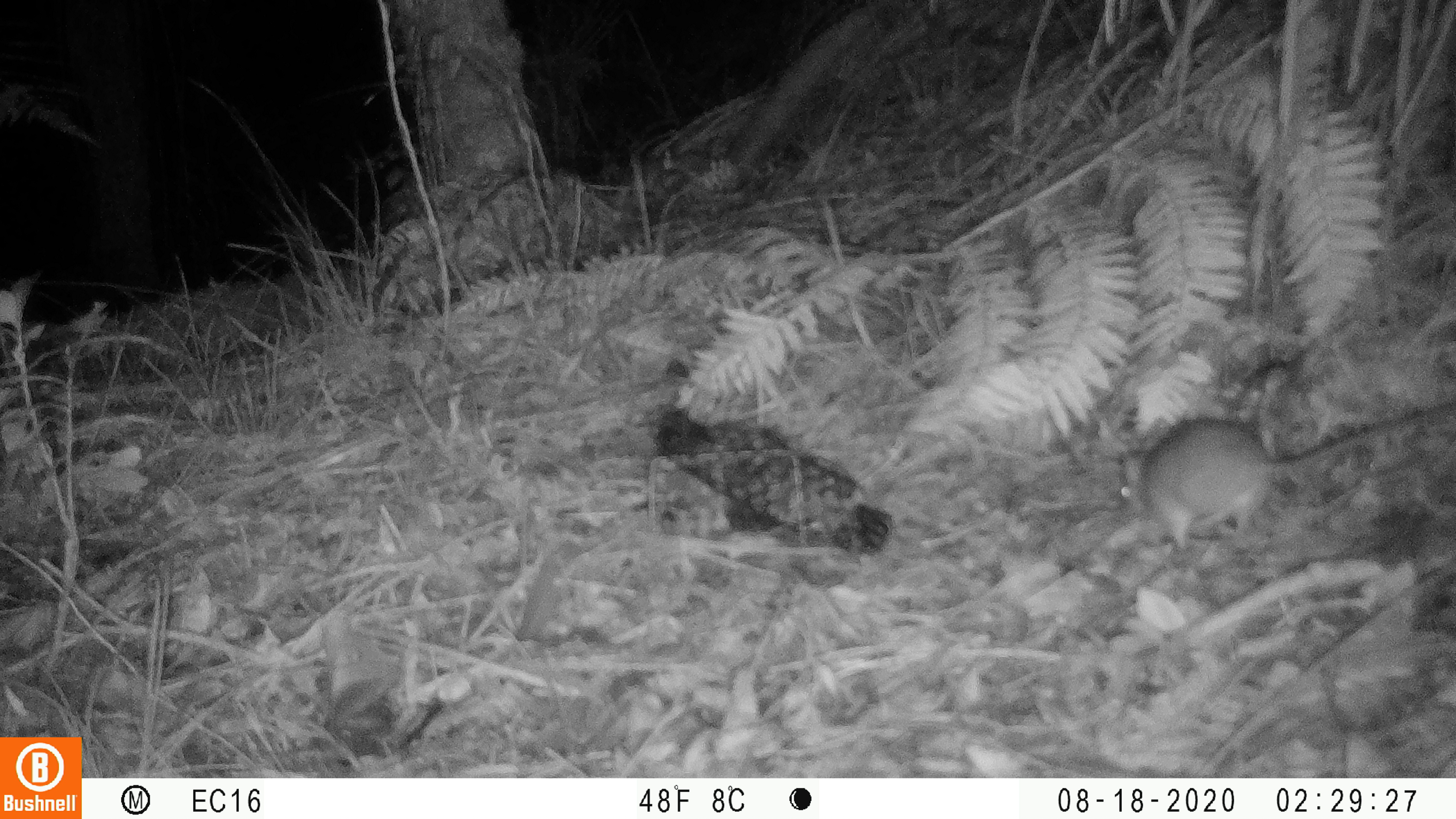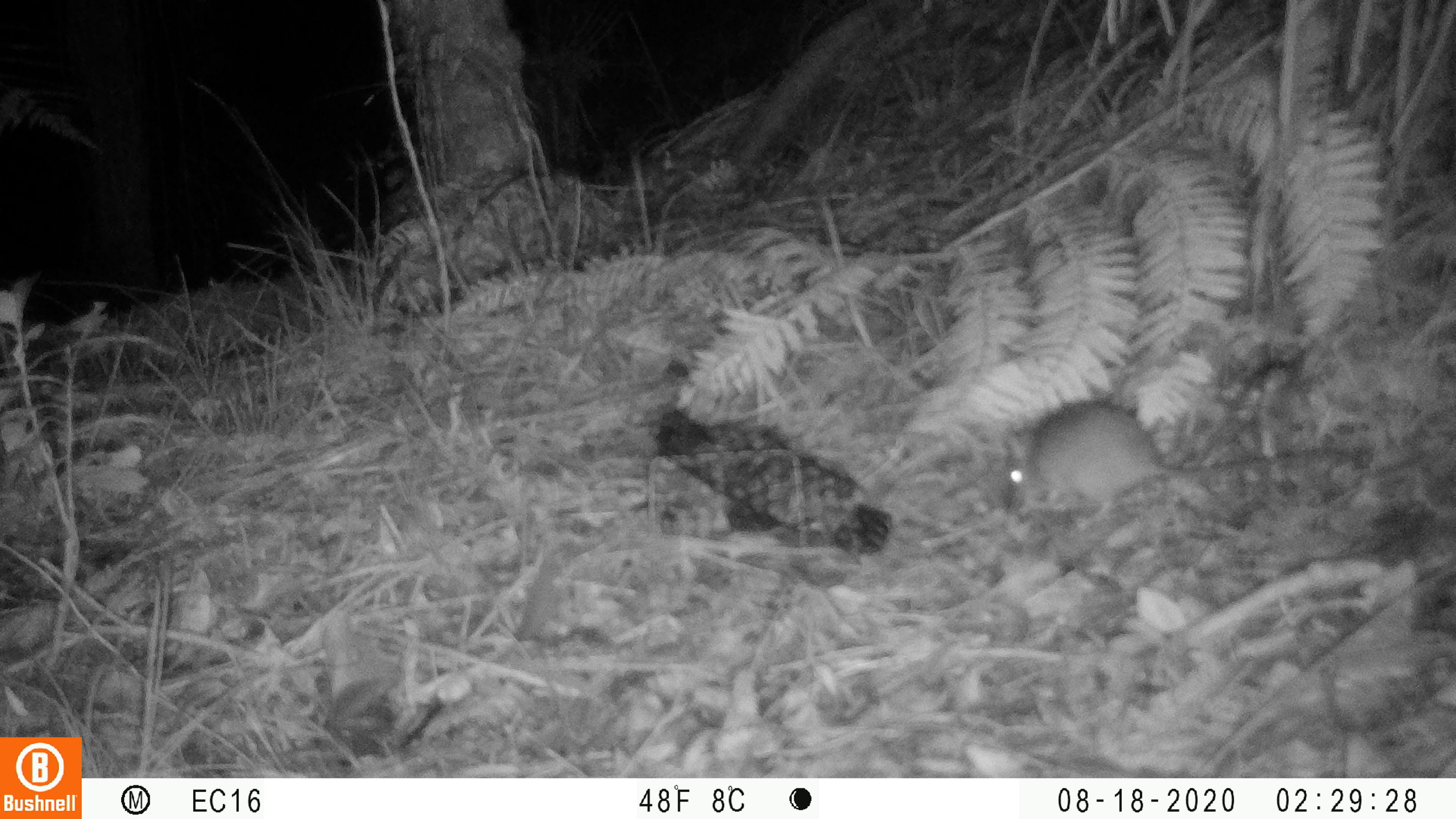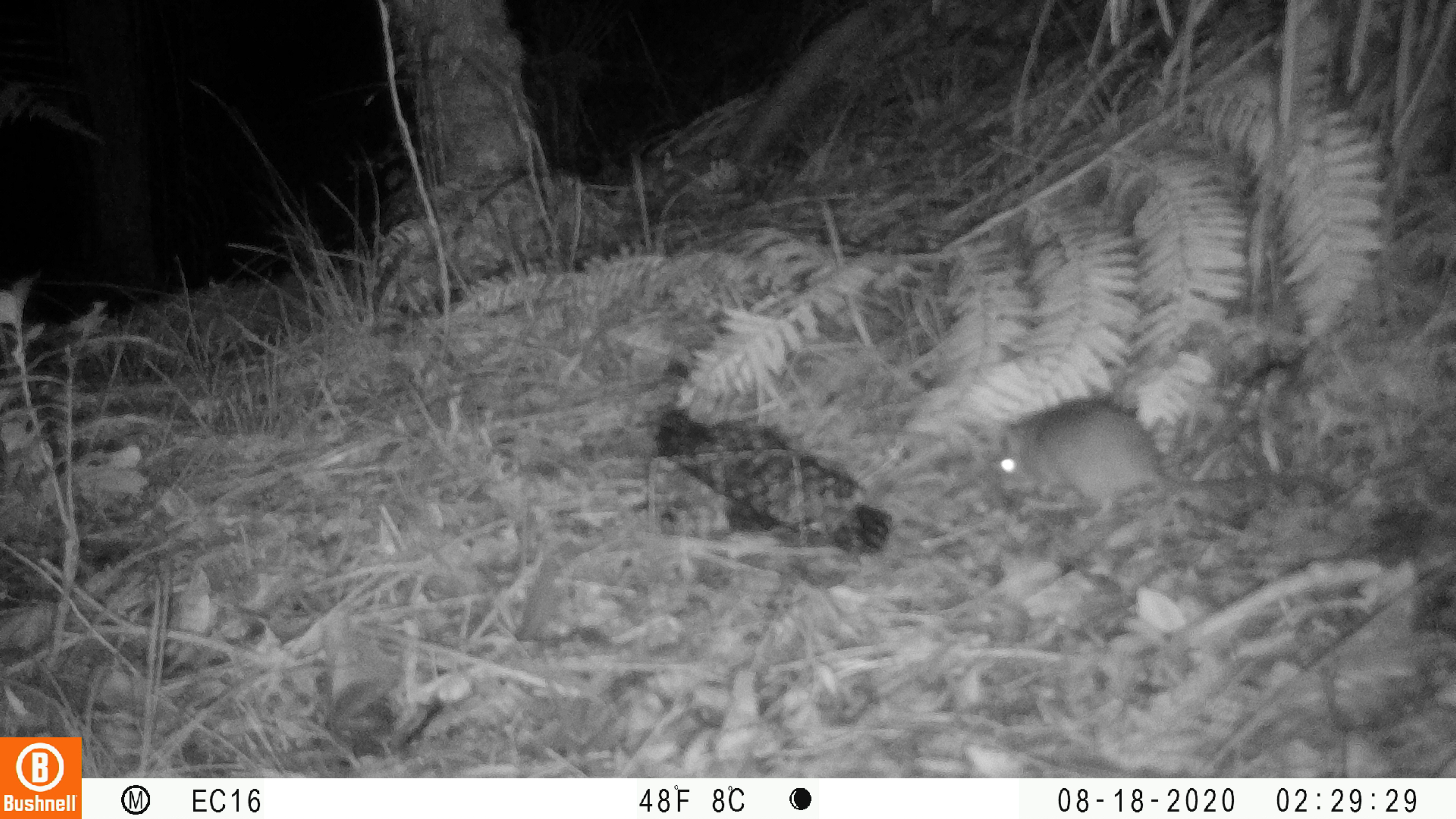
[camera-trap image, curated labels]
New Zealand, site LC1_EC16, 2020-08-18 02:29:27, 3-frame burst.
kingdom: Animalia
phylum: Chordata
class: Mammalia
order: Rodentia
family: Muridae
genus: Rattus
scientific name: Rattus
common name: rat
Rat (Rattus).